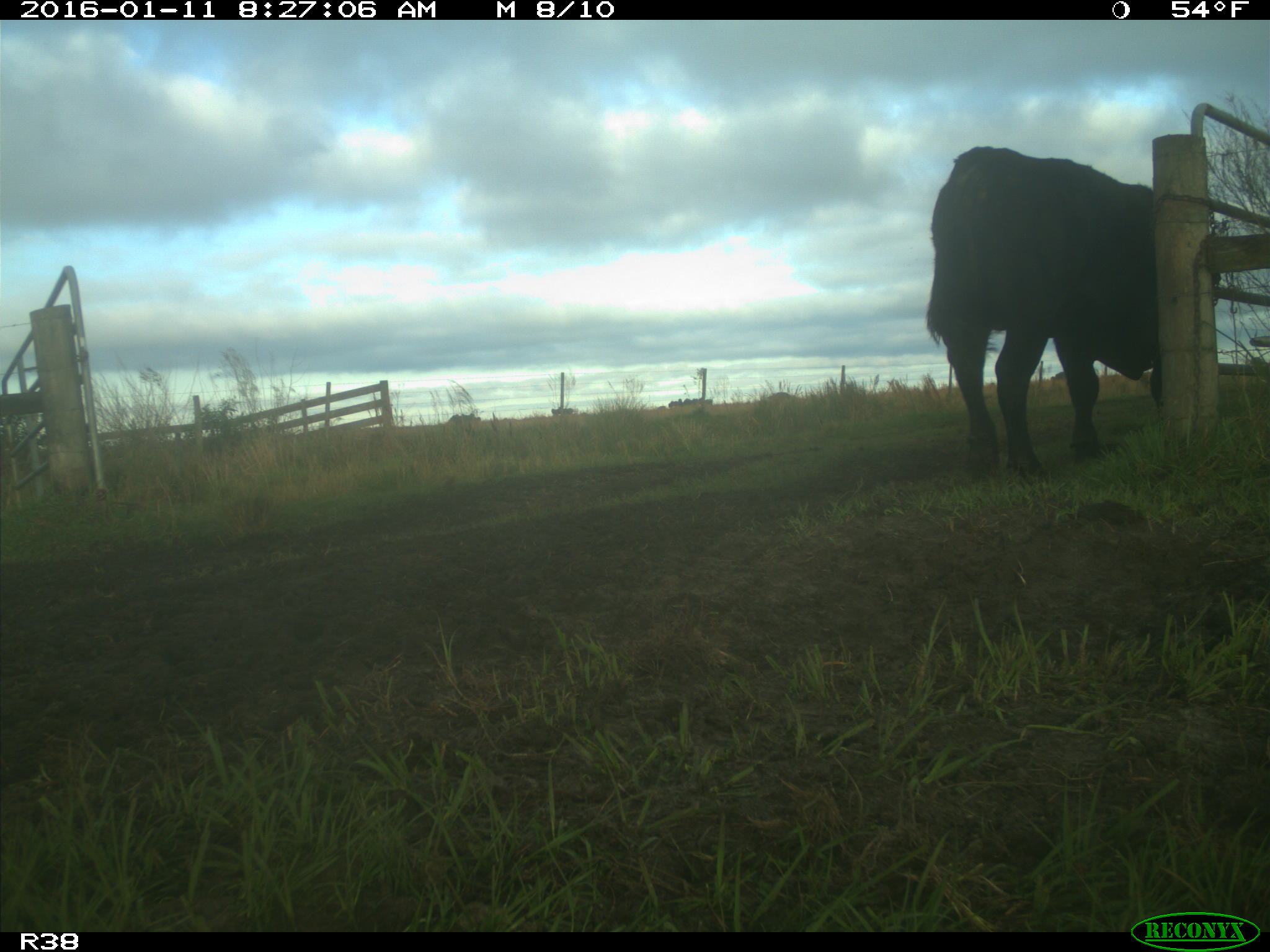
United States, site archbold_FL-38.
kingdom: Animalia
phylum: Chordata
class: Mammalia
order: Artiodactyla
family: Bovidae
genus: Bos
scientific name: Bos taurus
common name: domestic cow